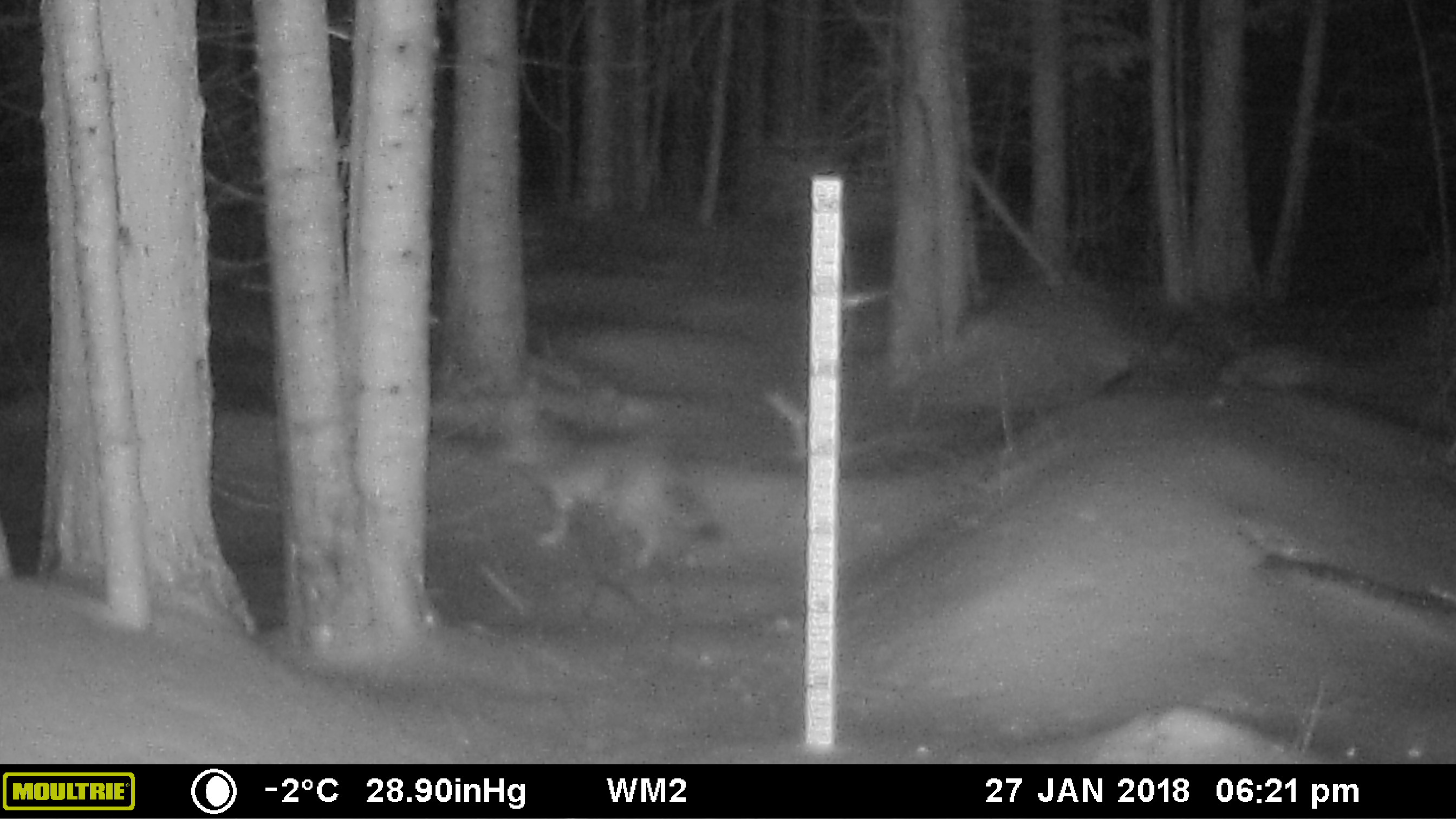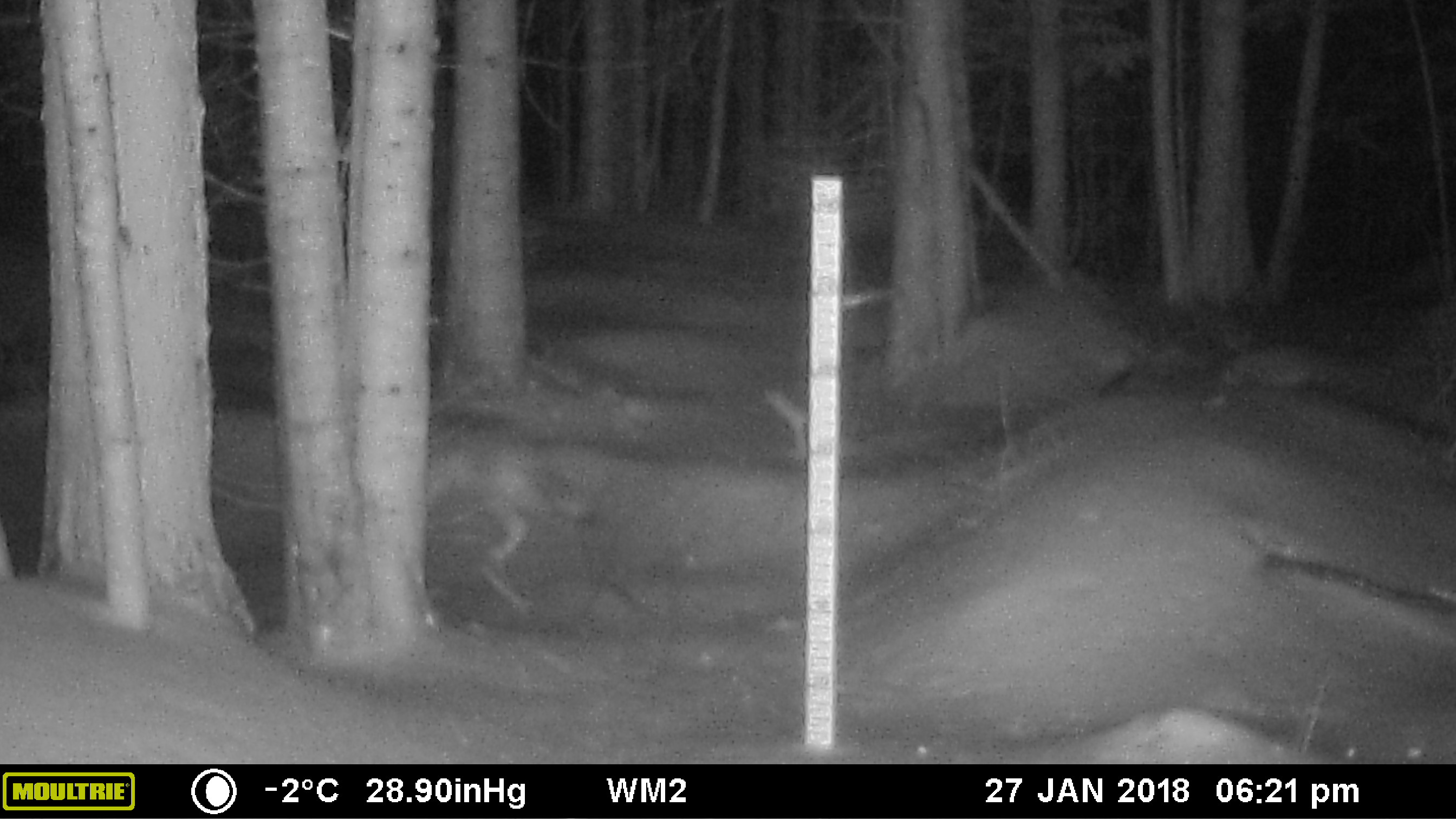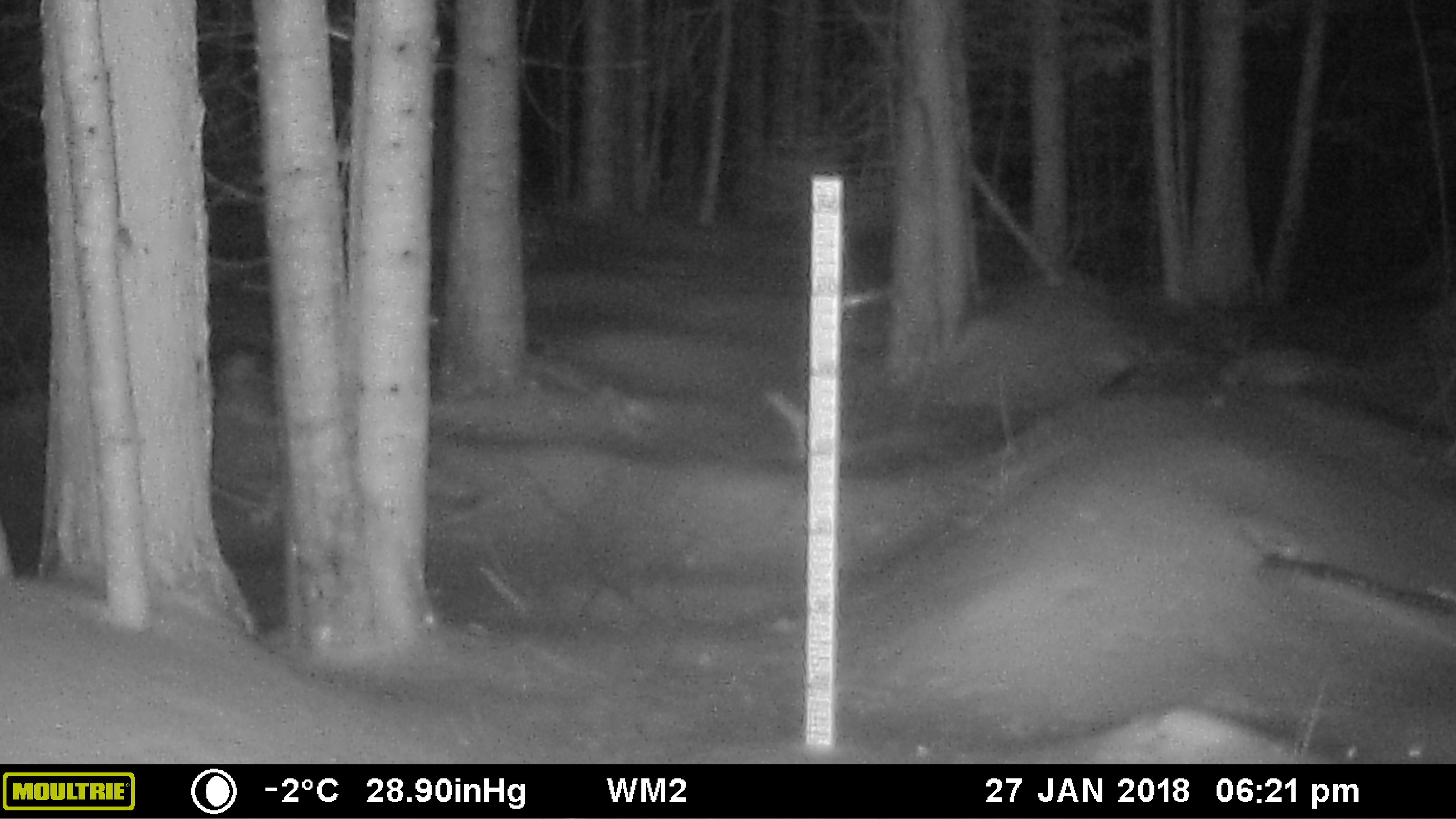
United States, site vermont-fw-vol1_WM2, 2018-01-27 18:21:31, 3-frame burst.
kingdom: Animalia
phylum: Chordata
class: Mammalia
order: Carnivora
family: Canidae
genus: Canis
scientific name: Canis latrans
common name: coyote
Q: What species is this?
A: Coyote (Canis latrans).